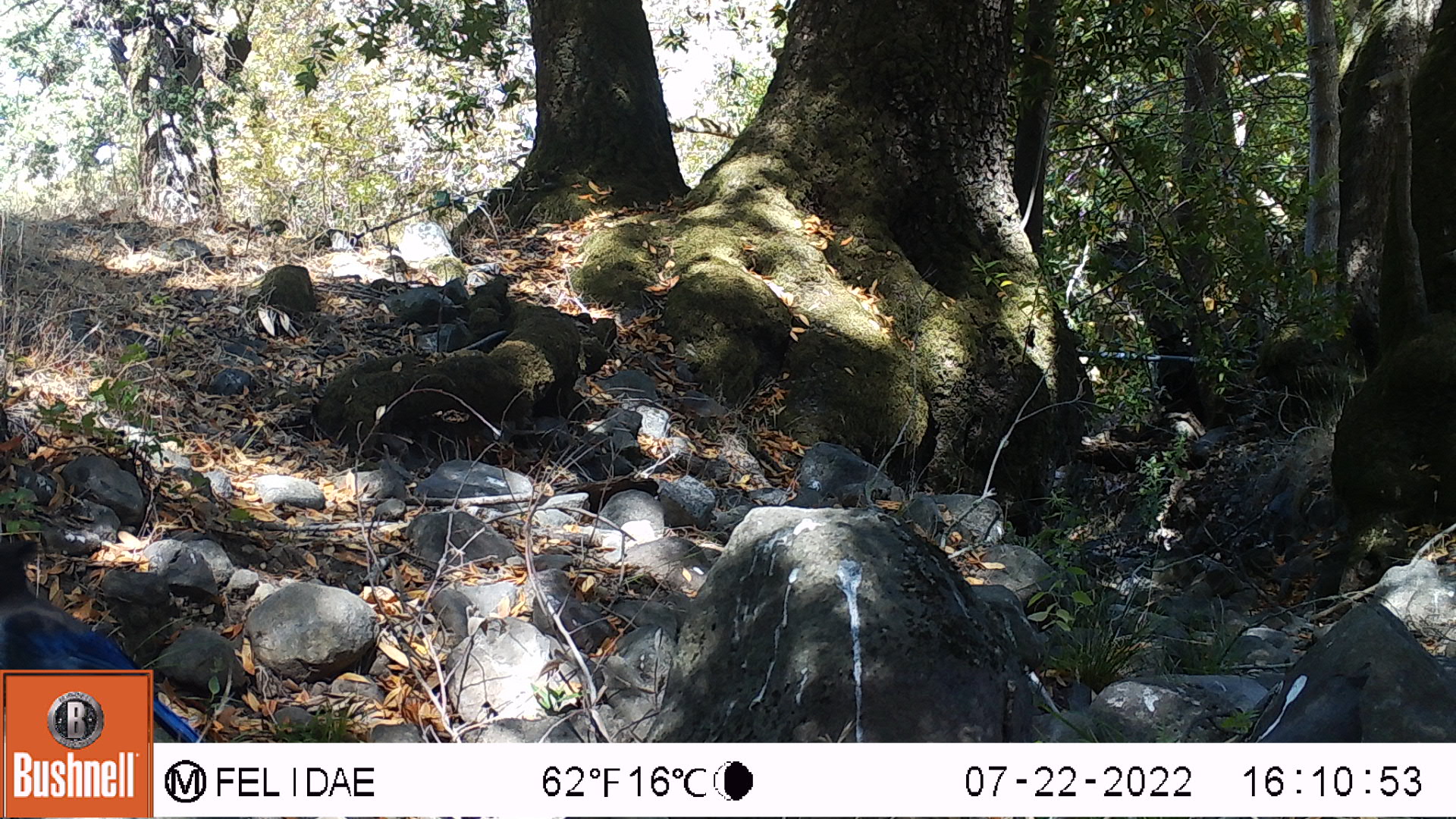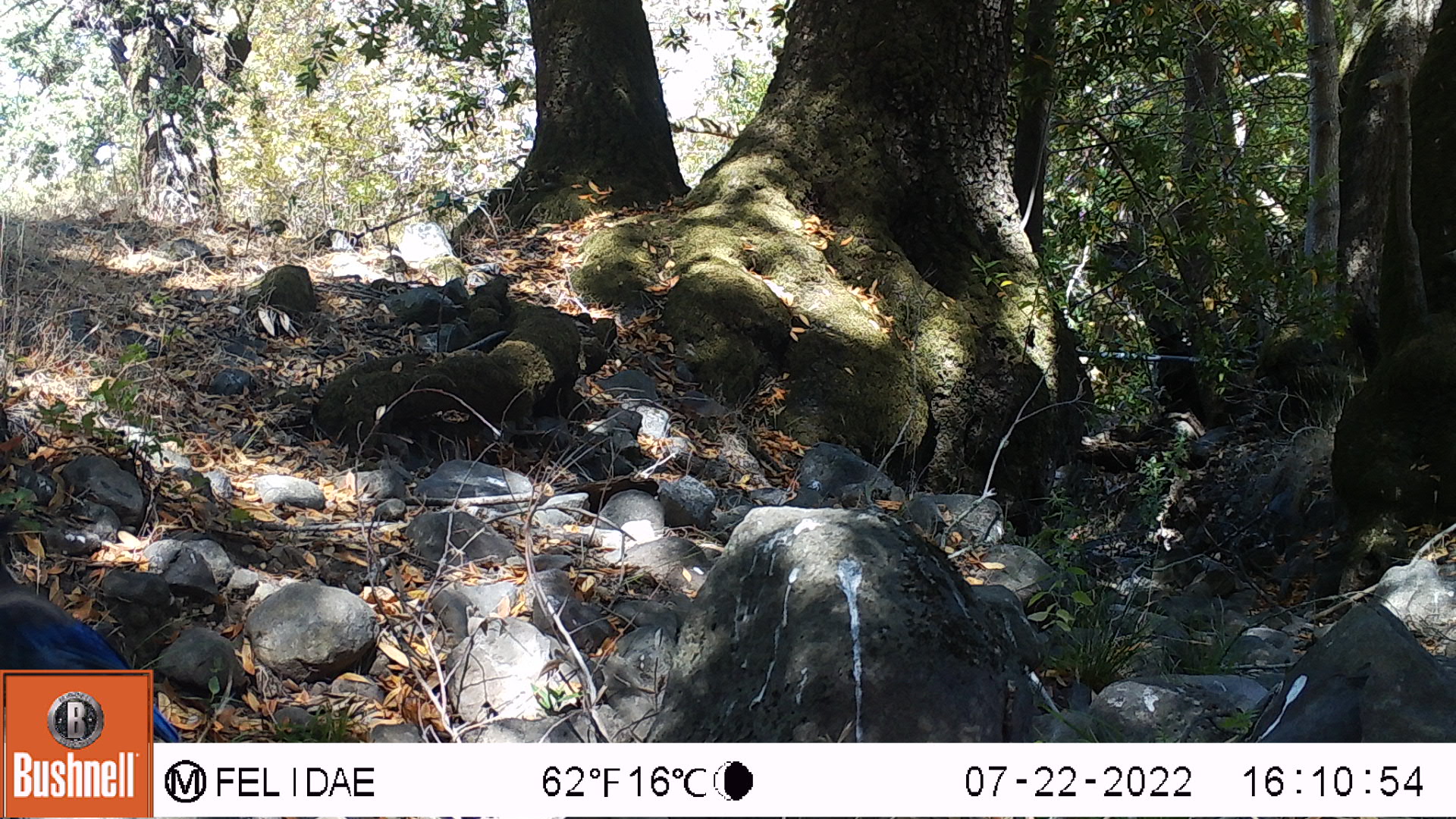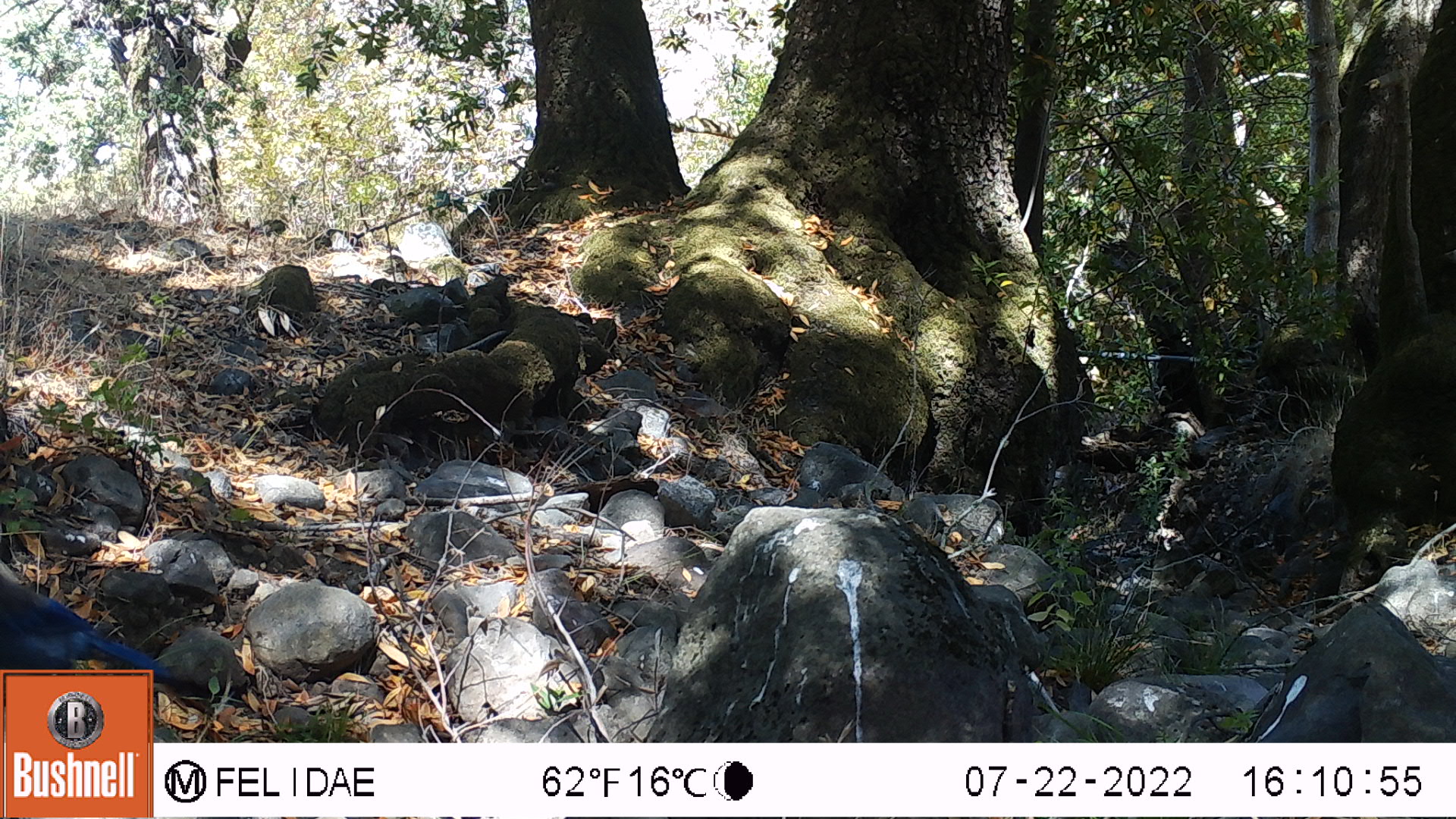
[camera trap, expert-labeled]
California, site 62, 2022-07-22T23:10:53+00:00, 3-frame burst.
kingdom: Animalia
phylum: Chordata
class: Aves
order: Galliformes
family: Phasianidae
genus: Meleagris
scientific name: Meleagris gallopavo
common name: turkey